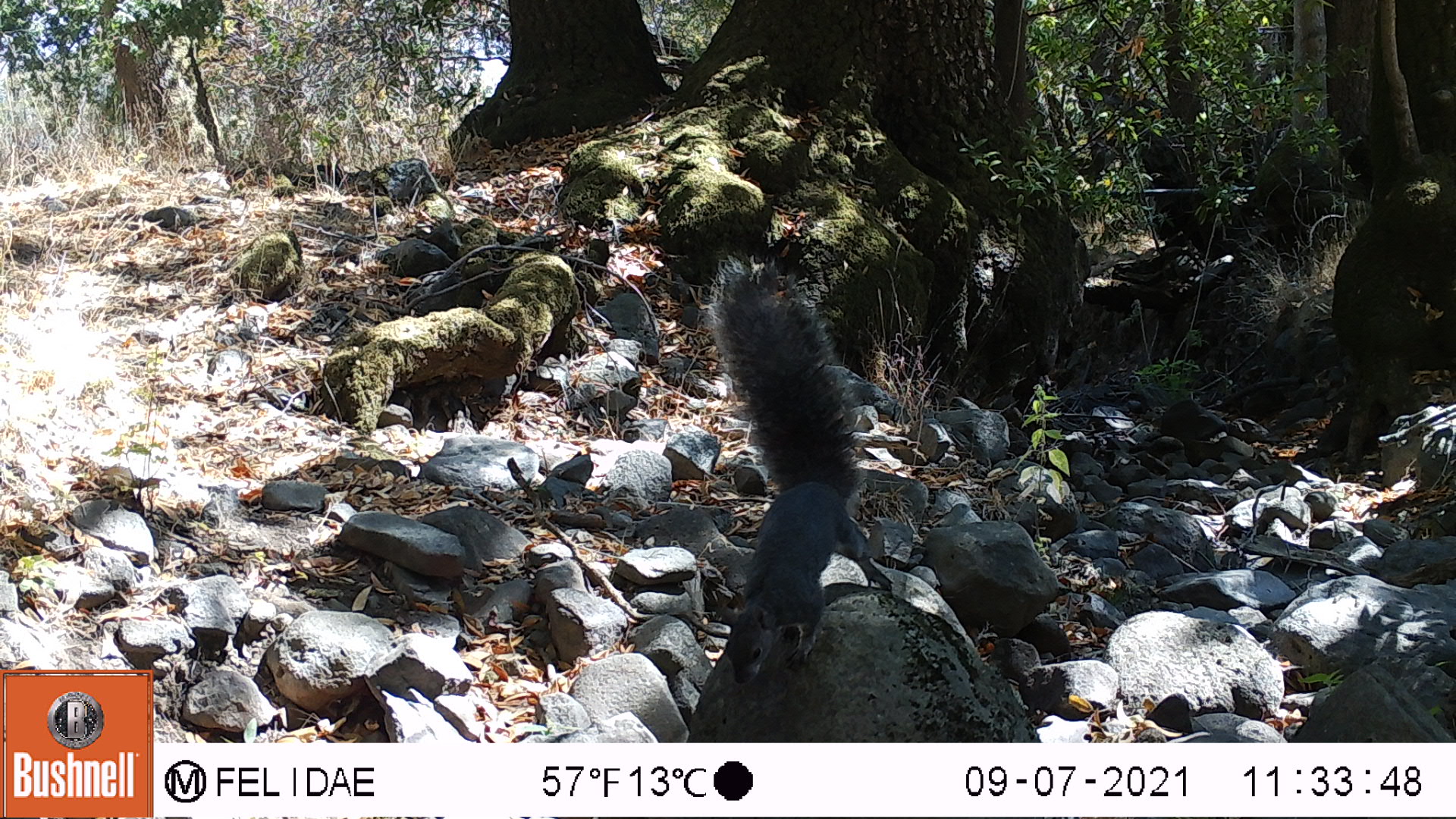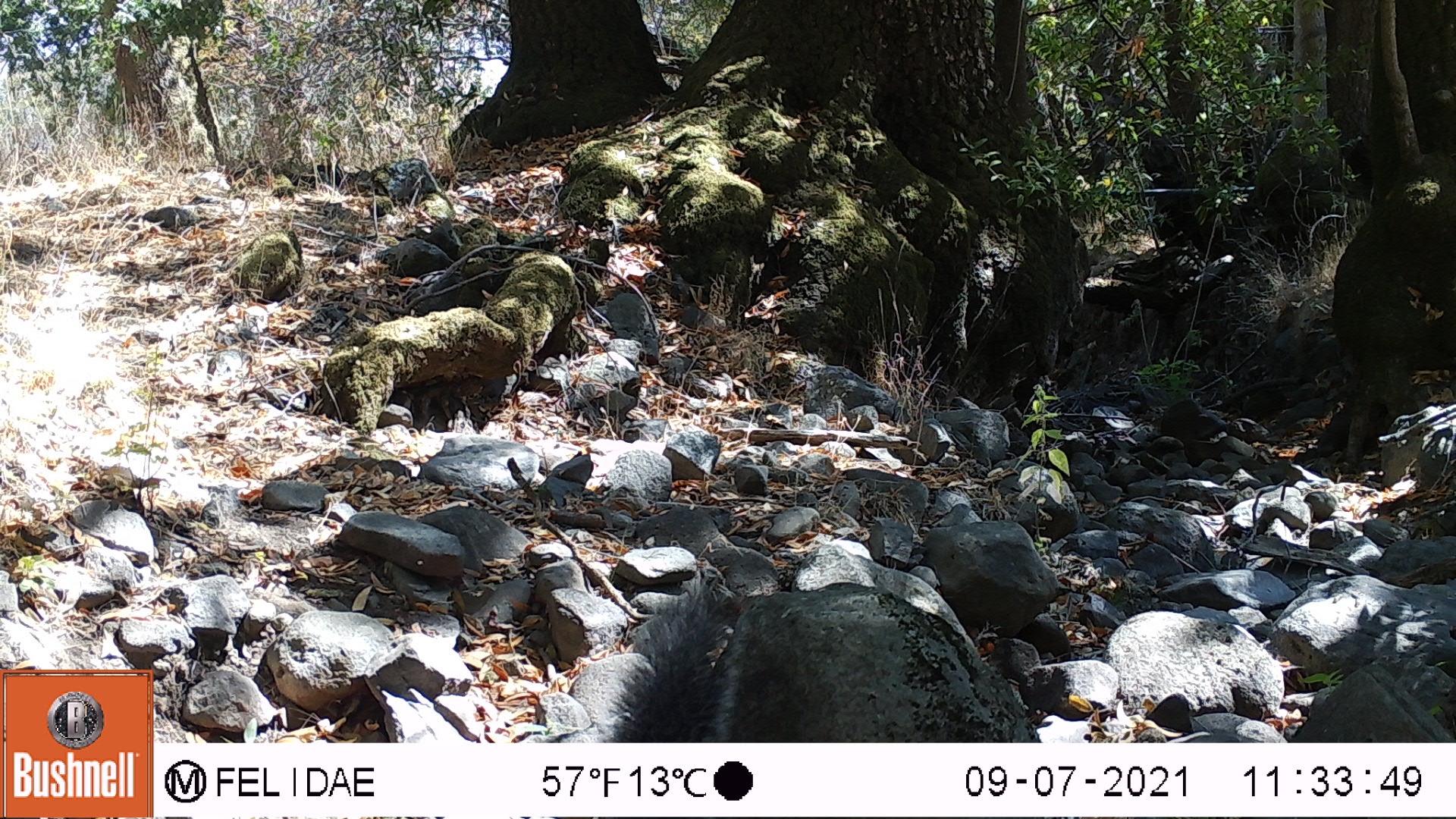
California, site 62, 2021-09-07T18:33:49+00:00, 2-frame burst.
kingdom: Animalia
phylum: Chordata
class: Mammalia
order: Rodentia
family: Sciuridae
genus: Sciurus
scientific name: Sciurus griseus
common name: western gray squirrel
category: western grey squirrel